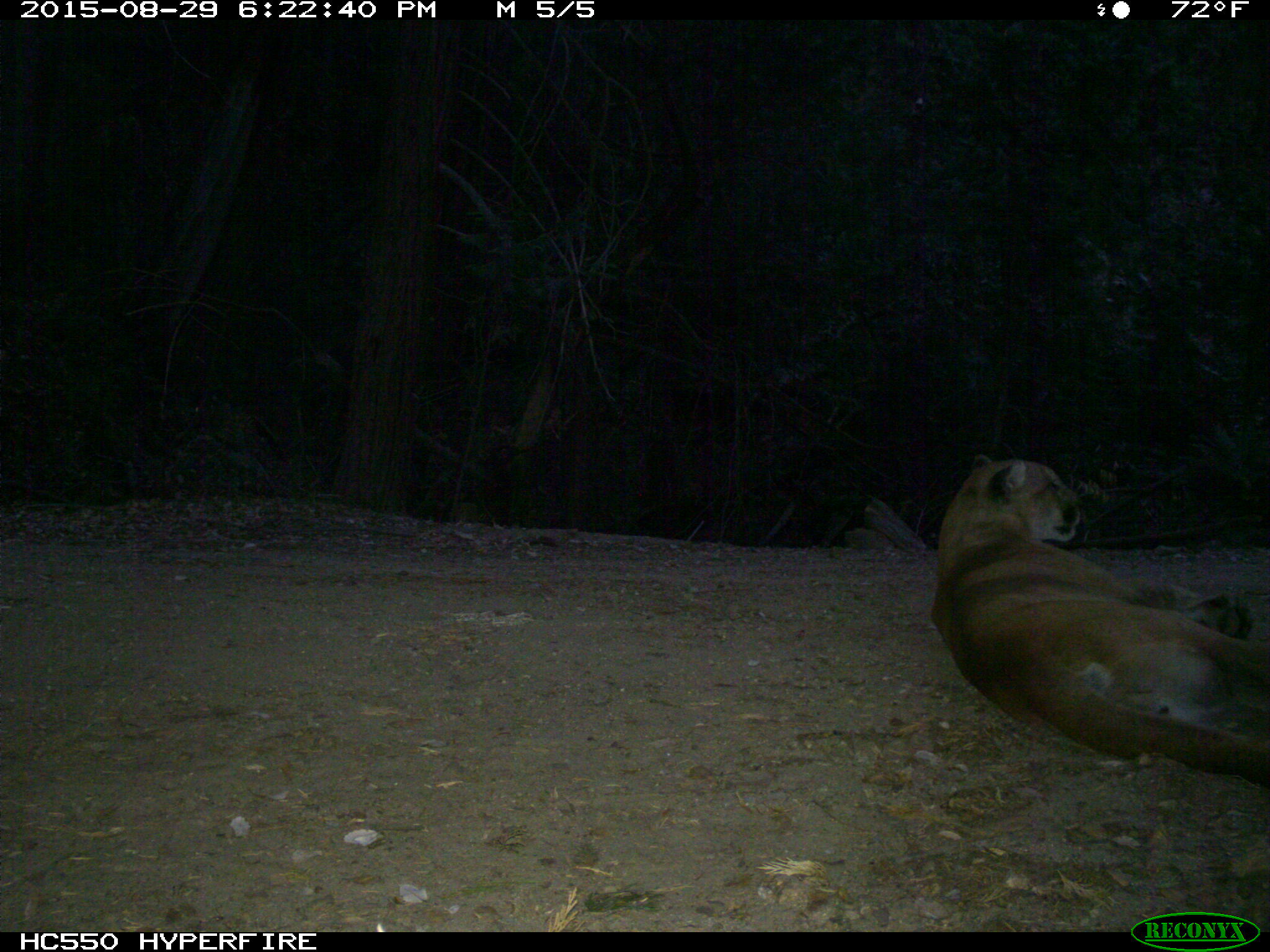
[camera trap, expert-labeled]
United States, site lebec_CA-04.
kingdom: Animalia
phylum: Chordata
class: Mammalia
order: Carnivora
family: Felidae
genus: Puma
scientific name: Puma concolor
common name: mountain lion